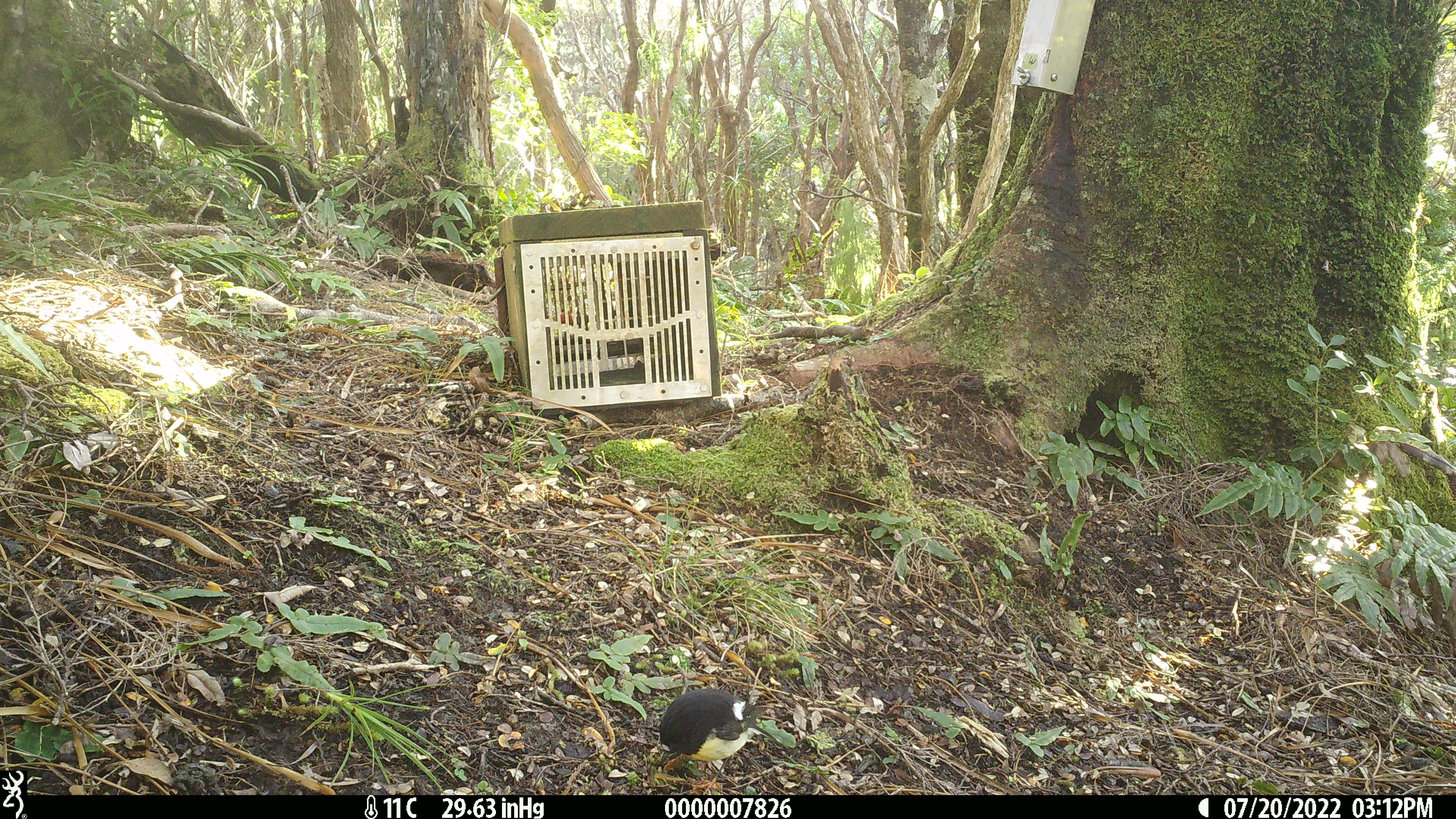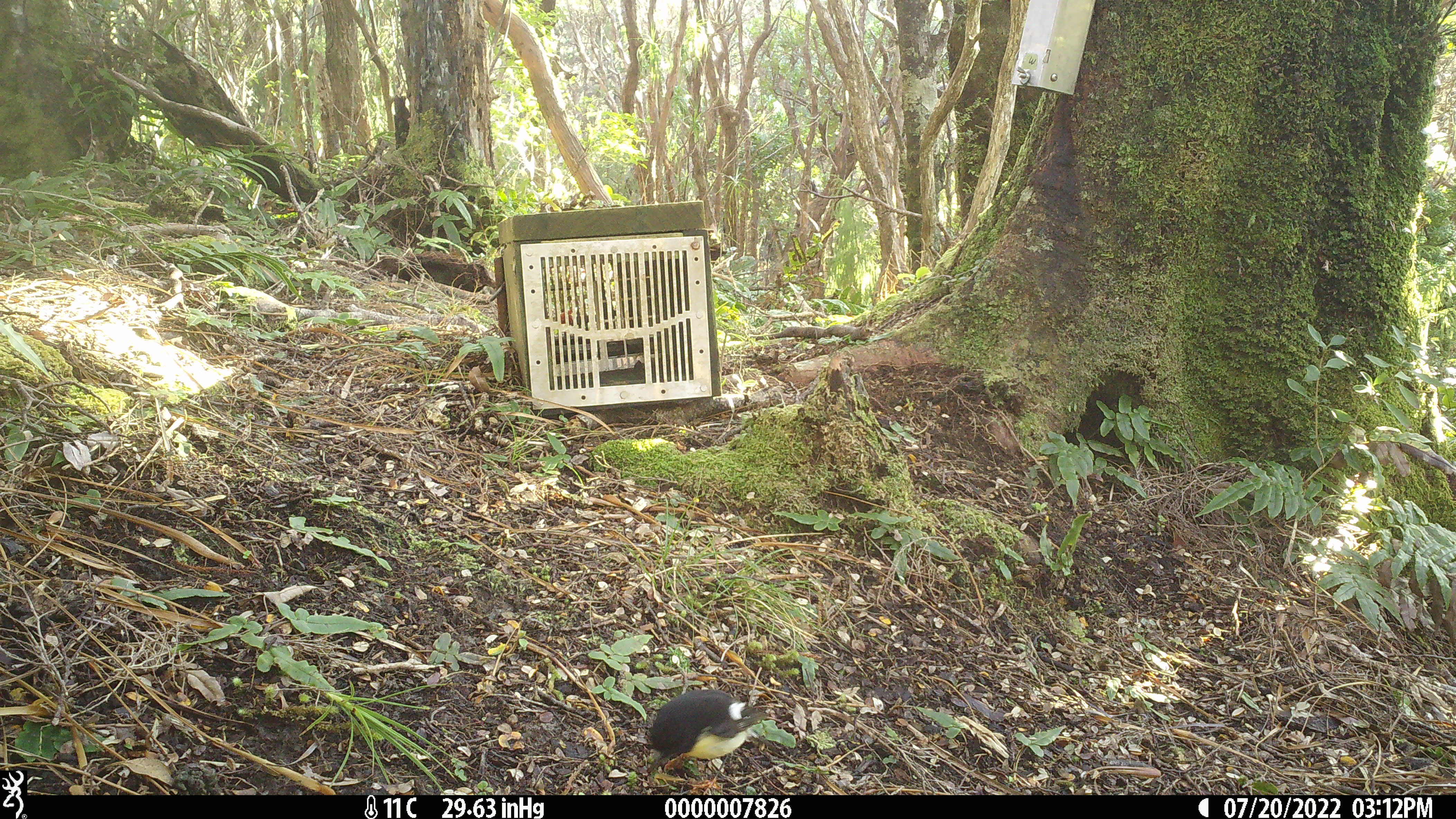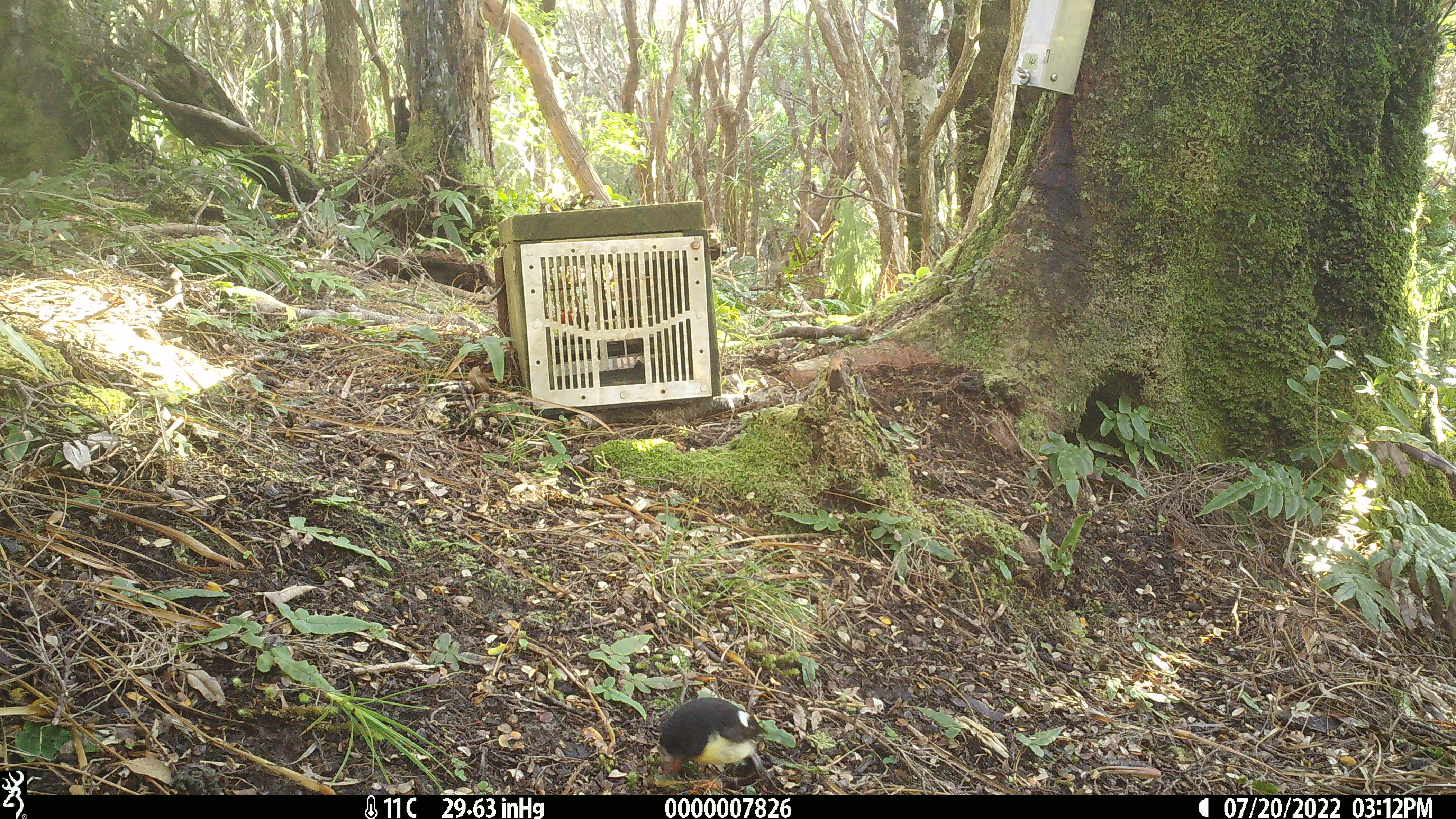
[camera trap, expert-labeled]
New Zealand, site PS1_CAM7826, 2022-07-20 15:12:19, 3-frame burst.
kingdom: Animalia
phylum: Chordata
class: Aves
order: Passeriformes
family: Petroicidae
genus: Petroica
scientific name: Petroica macrocephala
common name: tomtit